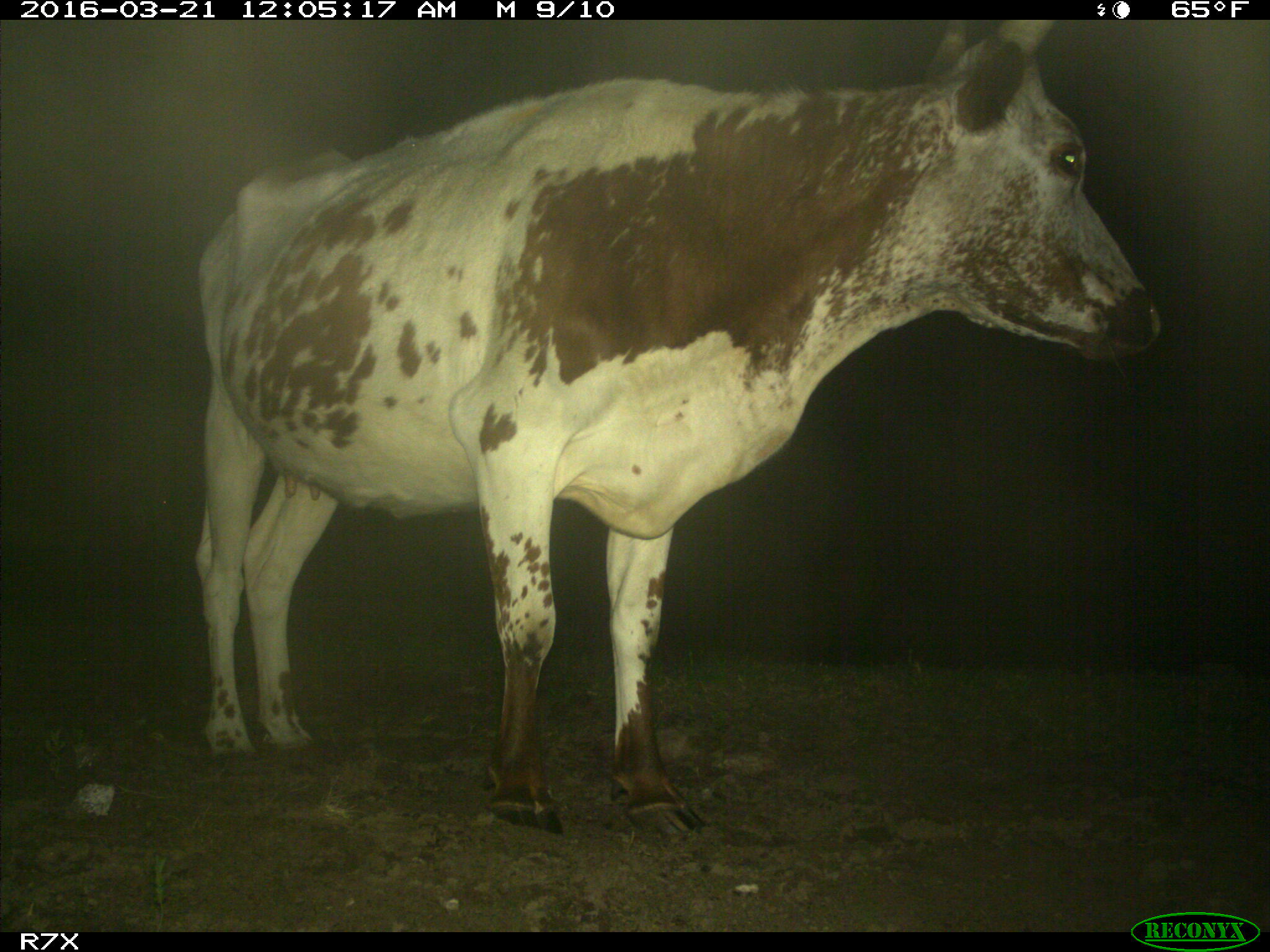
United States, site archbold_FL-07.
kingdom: Animalia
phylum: Chordata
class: Mammalia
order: Artiodactyla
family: Bovidae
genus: Bos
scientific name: Bos taurus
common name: domestic cow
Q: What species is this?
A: Bos taurus (domestic cow).